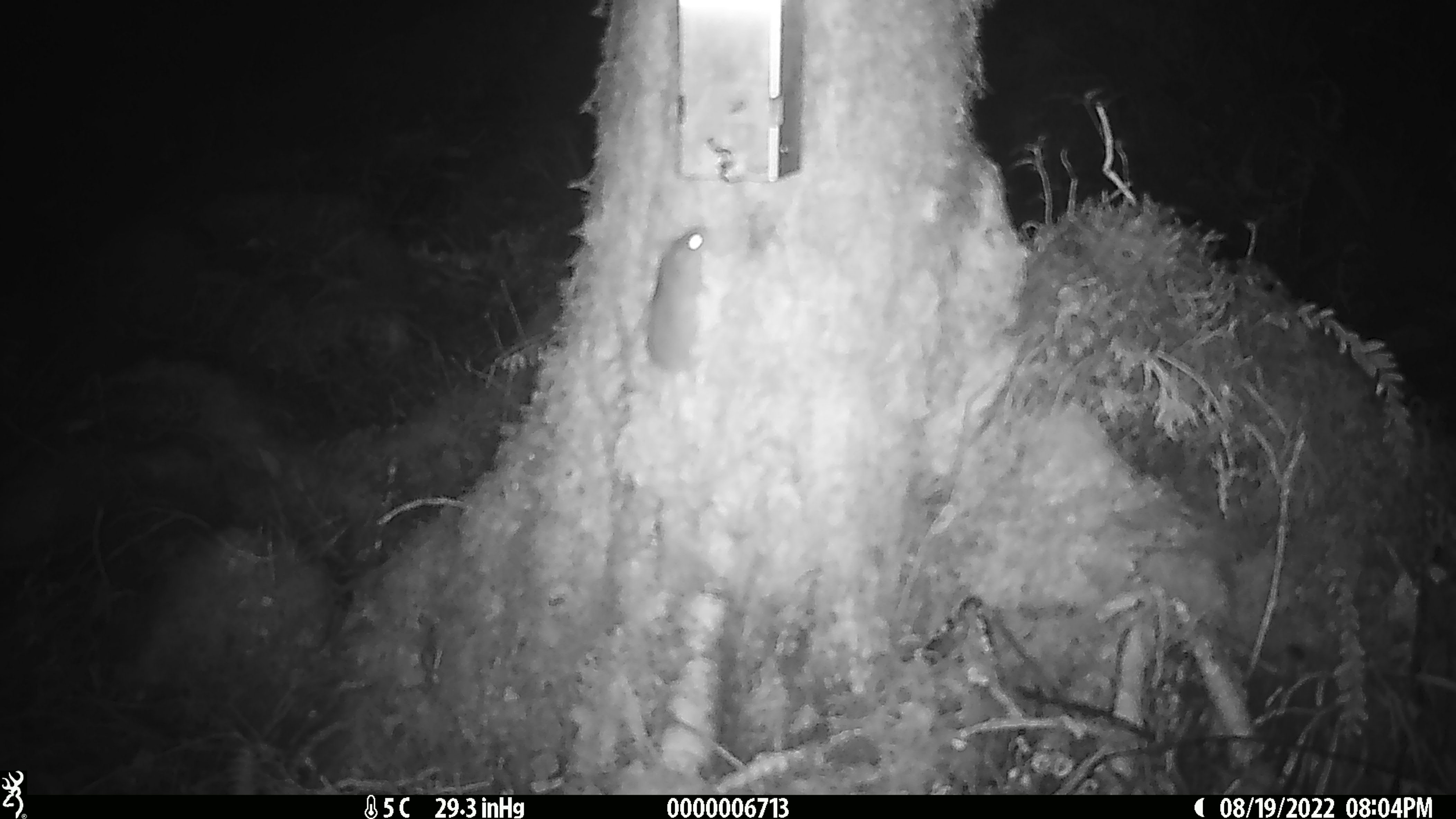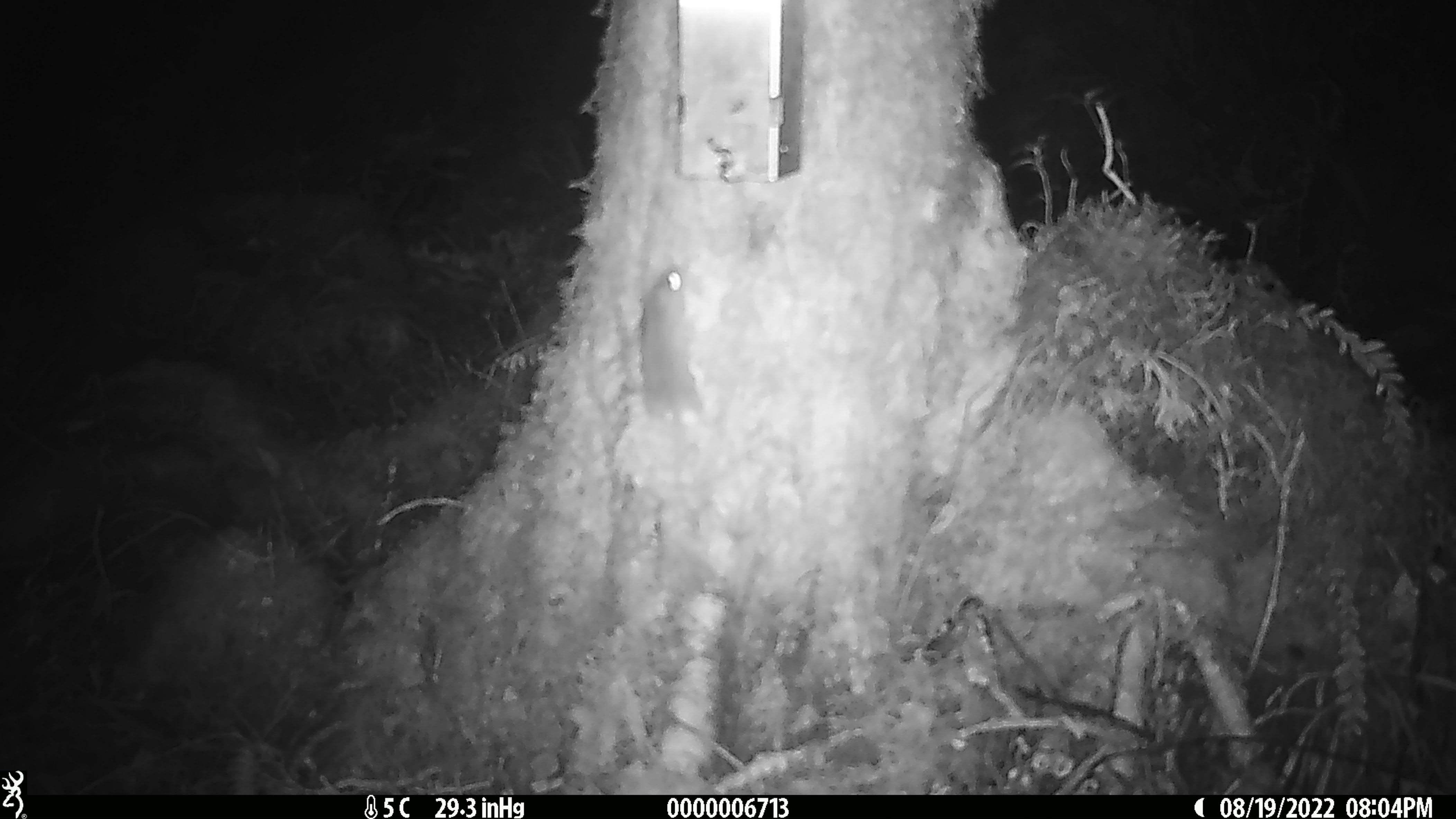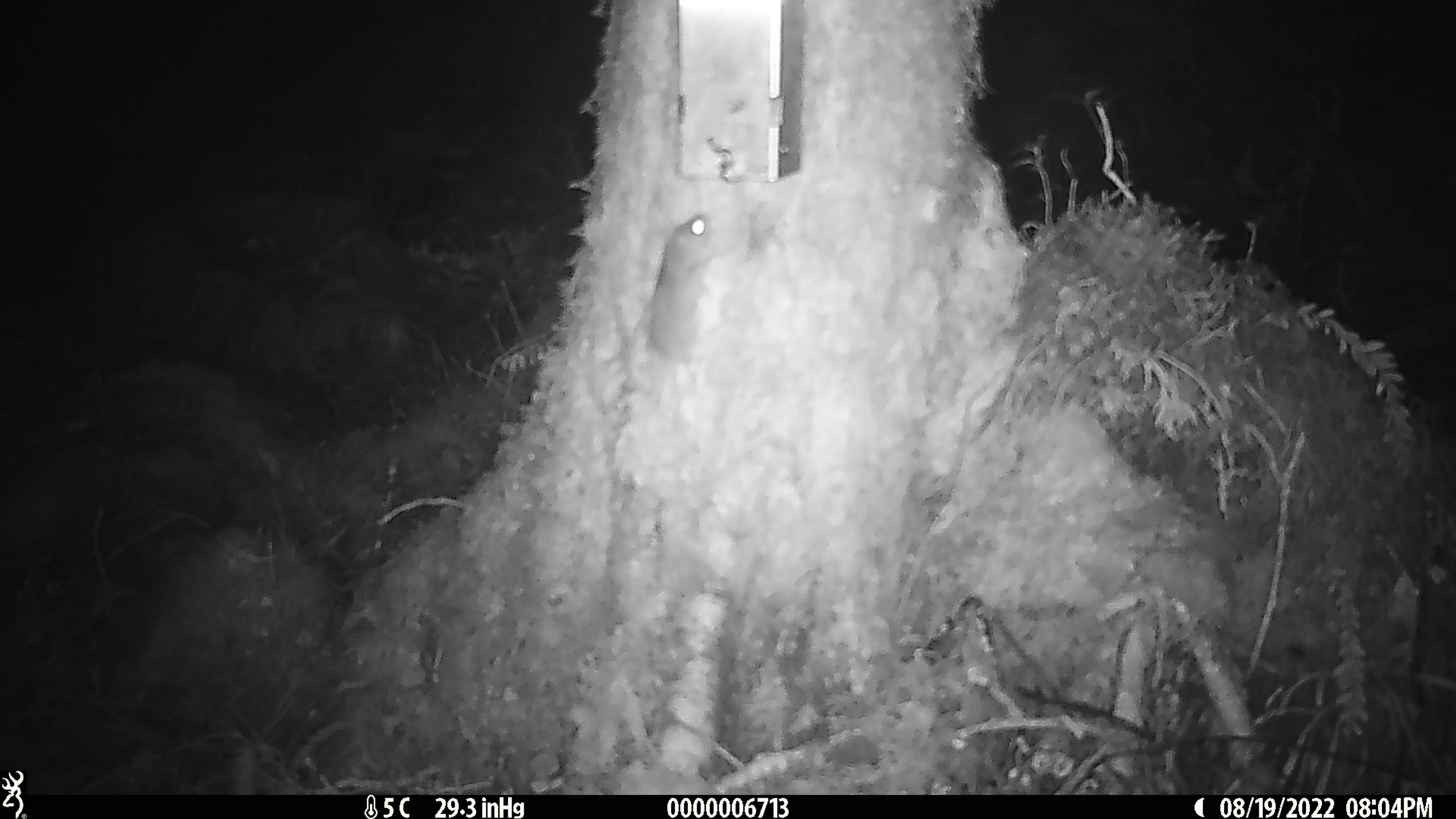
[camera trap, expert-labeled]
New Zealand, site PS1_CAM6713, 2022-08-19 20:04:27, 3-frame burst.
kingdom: Animalia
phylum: Chordata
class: Mammalia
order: Rodentia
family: Muridae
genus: Mus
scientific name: Mus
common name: mouse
Mouse (Mus).